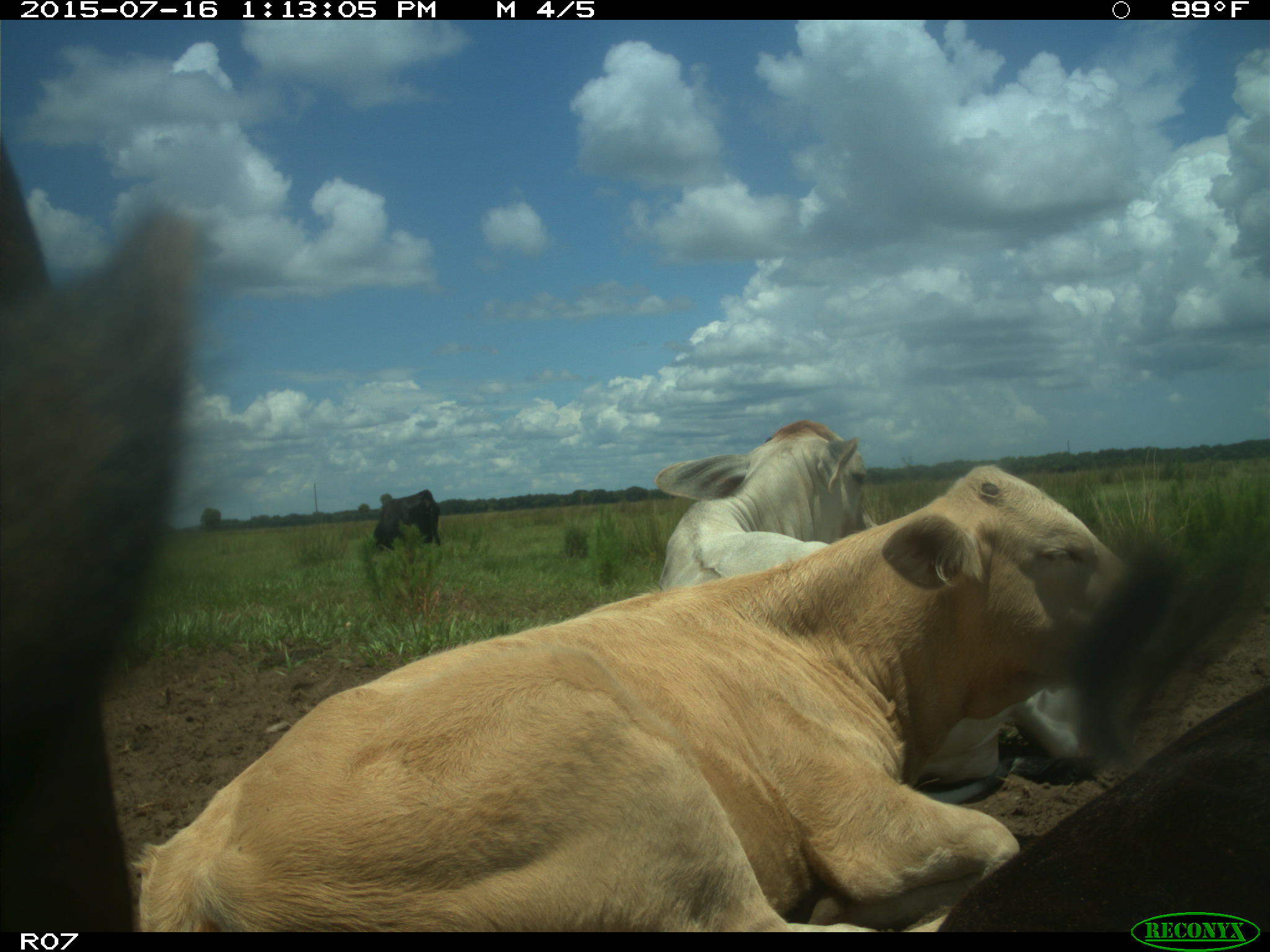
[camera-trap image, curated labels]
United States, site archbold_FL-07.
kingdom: Animalia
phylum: Chordata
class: Mammalia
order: Artiodactyla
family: Bovidae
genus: Bos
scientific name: Bos taurus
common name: domestic cow